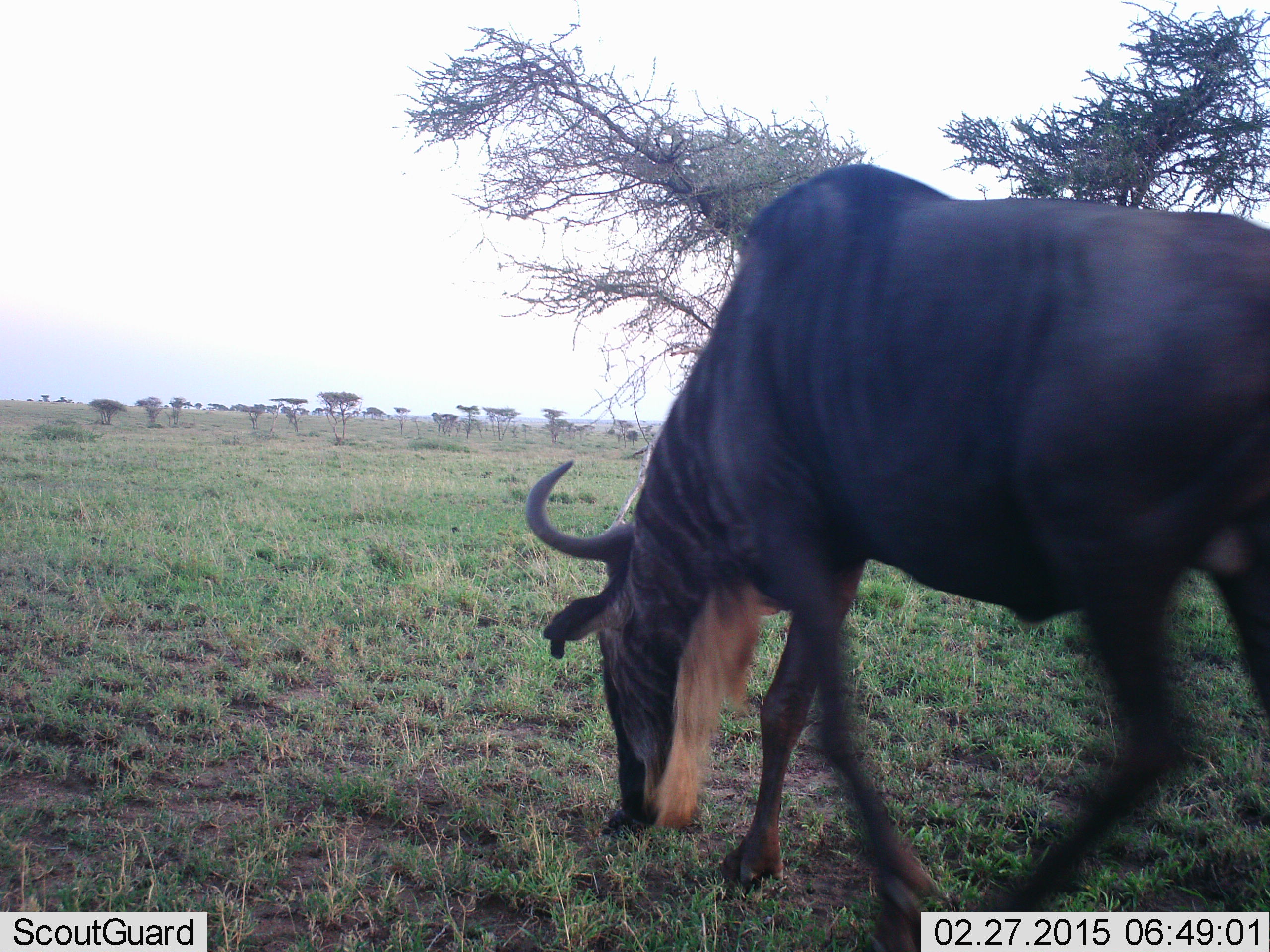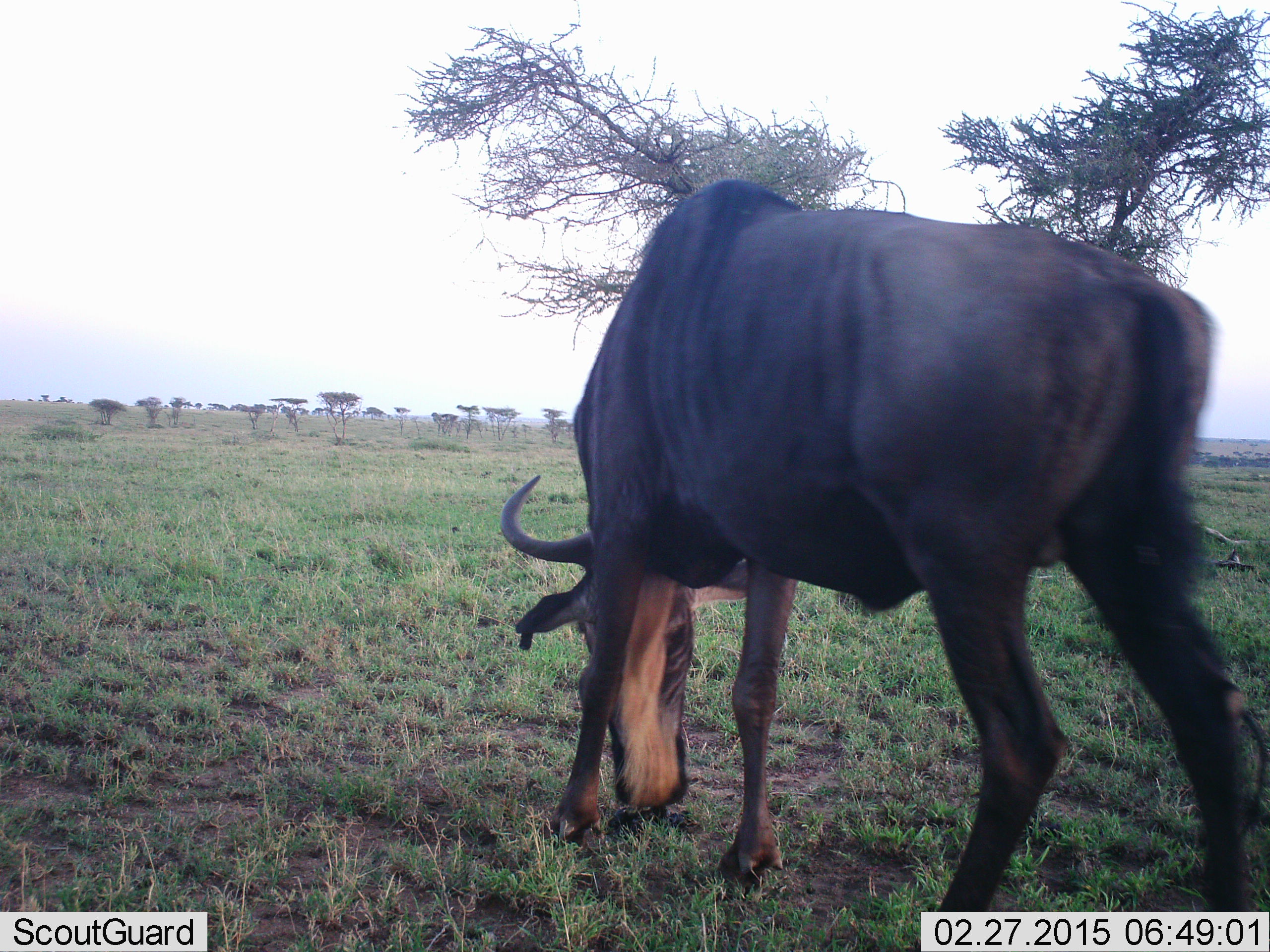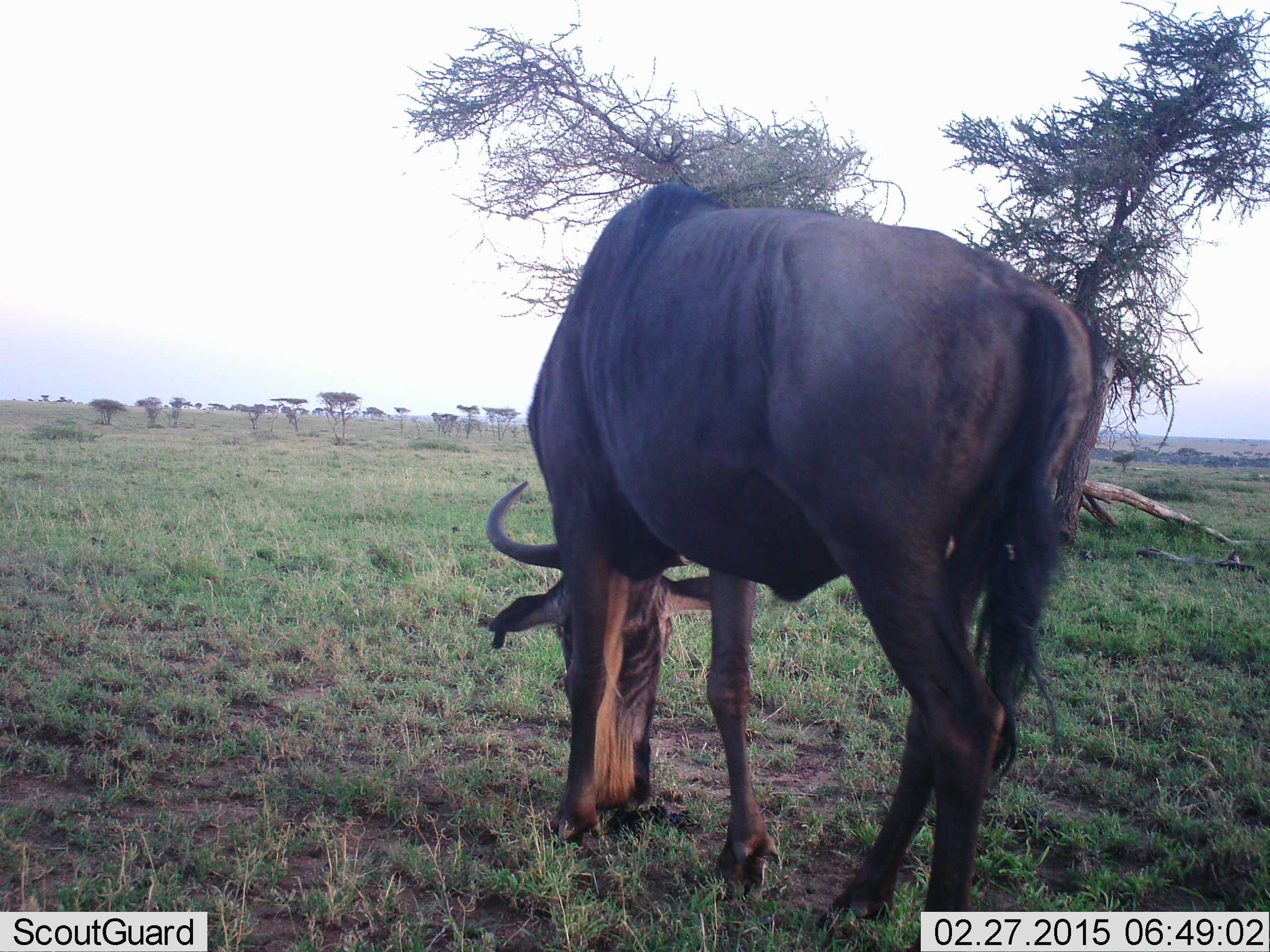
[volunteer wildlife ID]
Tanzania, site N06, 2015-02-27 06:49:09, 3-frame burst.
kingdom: Animalia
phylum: Chordata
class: Mammalia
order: Artiodactyla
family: Bovidae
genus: Connochaetes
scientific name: Connochaetes taurinus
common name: blue wildebeest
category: wildebeest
Wildebeest (blue wildebeest) (Connochaetes taurinus), count 1. Behavior (volunteer vote fractions): standing 0%, resting 0%, moving 0%, interacting 0%. Young present (vote fraction): 0%. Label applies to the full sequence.